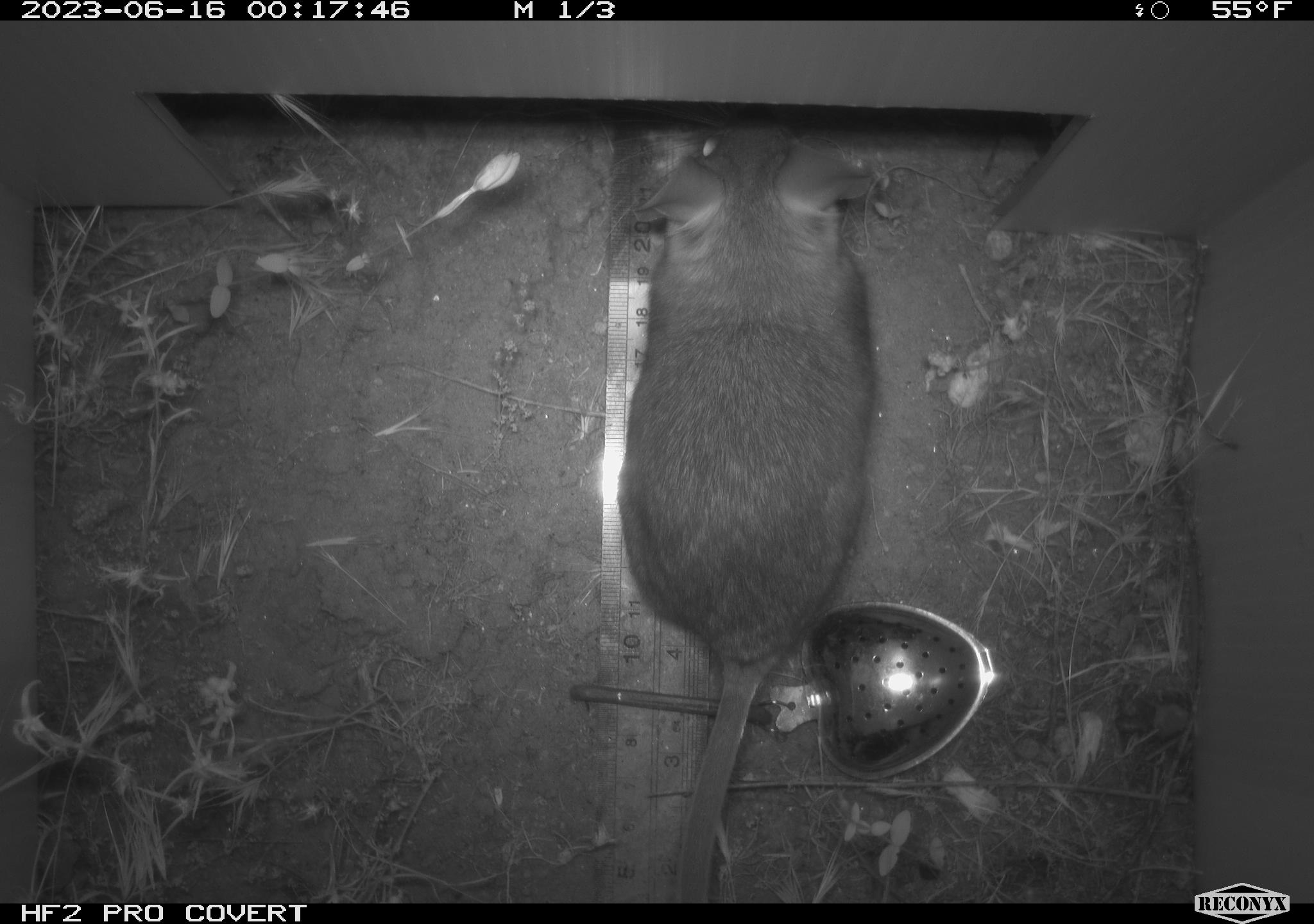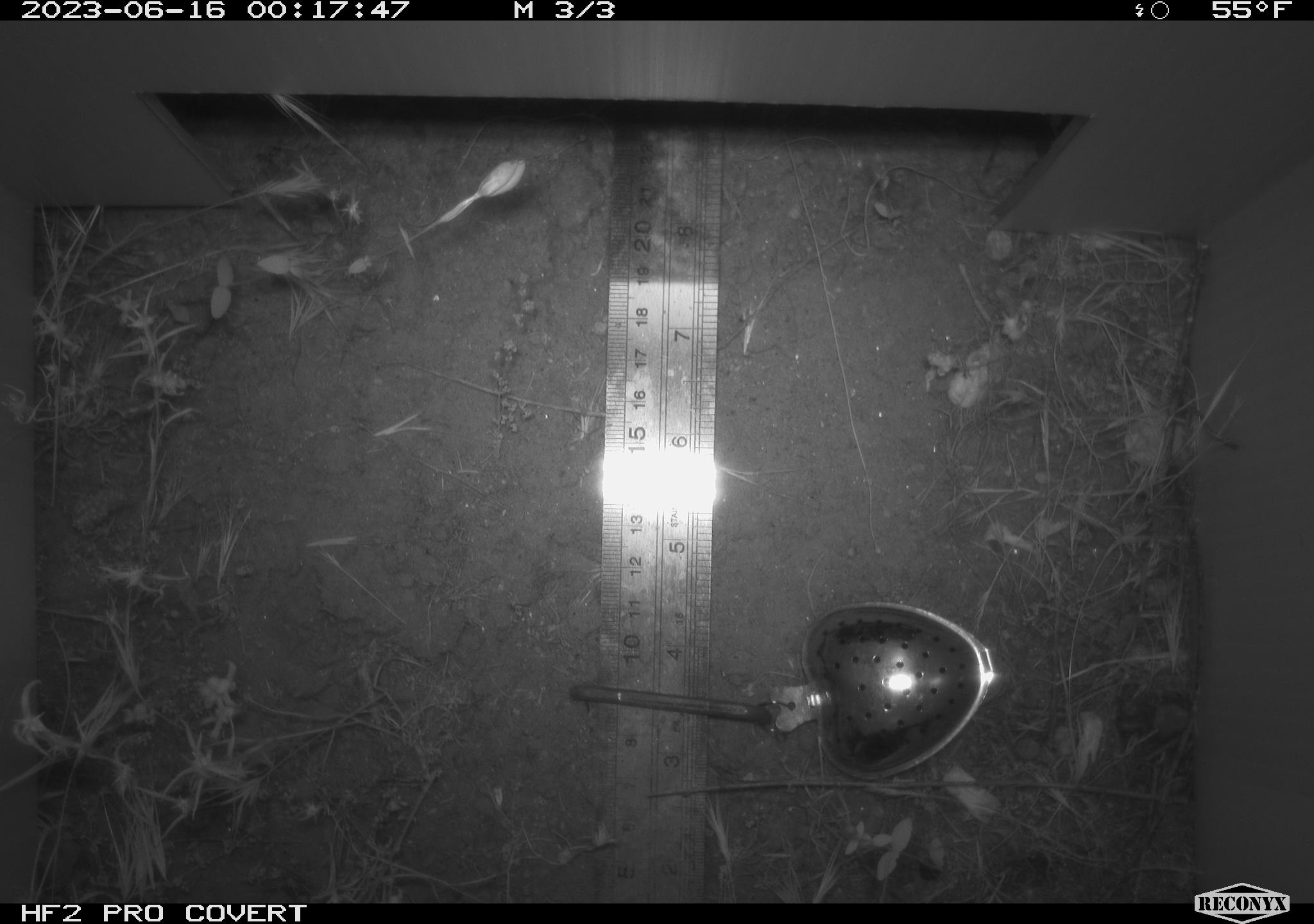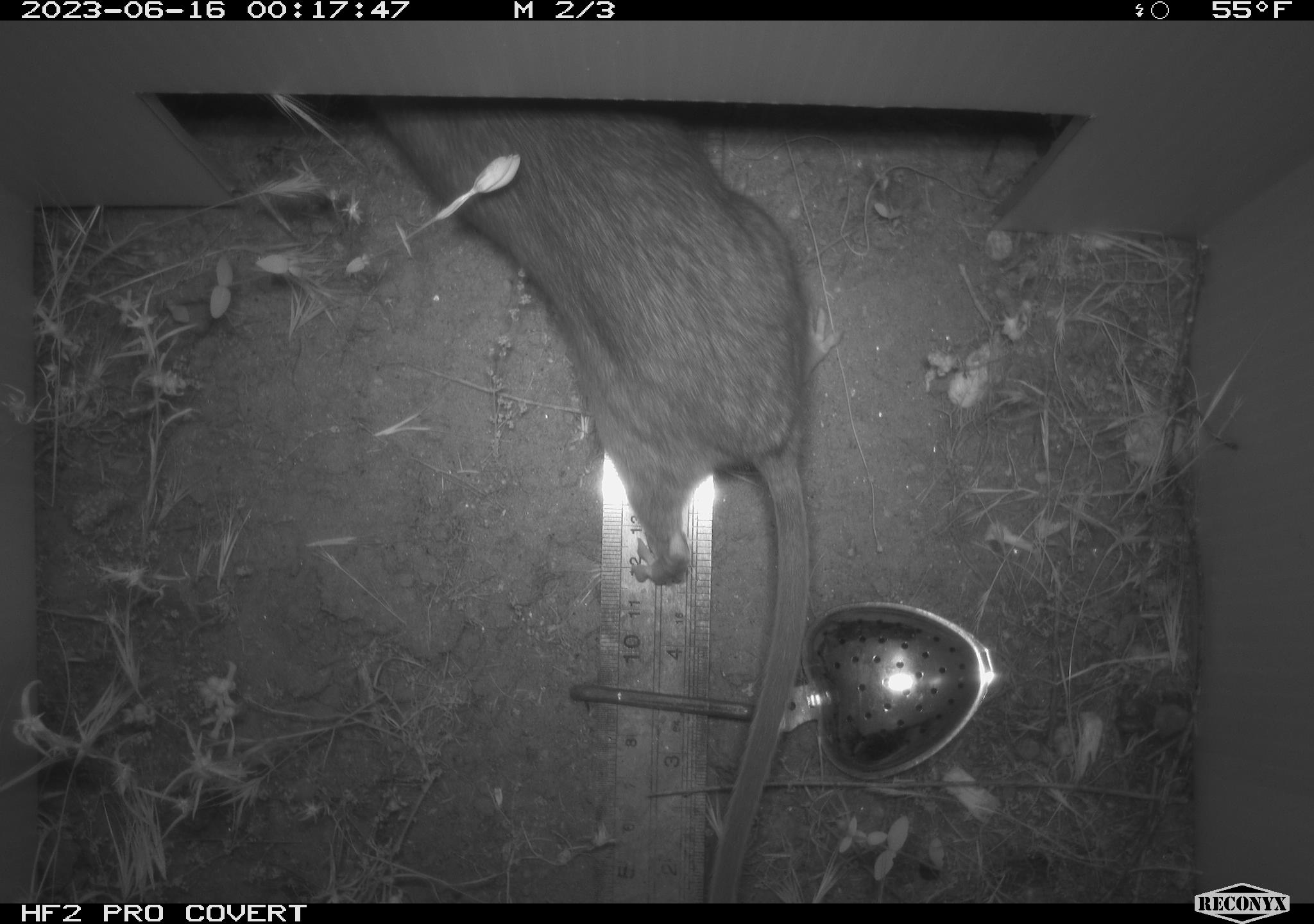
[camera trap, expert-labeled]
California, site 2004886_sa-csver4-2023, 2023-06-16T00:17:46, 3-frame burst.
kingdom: Animalia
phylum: Chordata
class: Mammalia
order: Rodentia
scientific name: Rodentia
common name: mouse species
Mouse species (Rodentia).